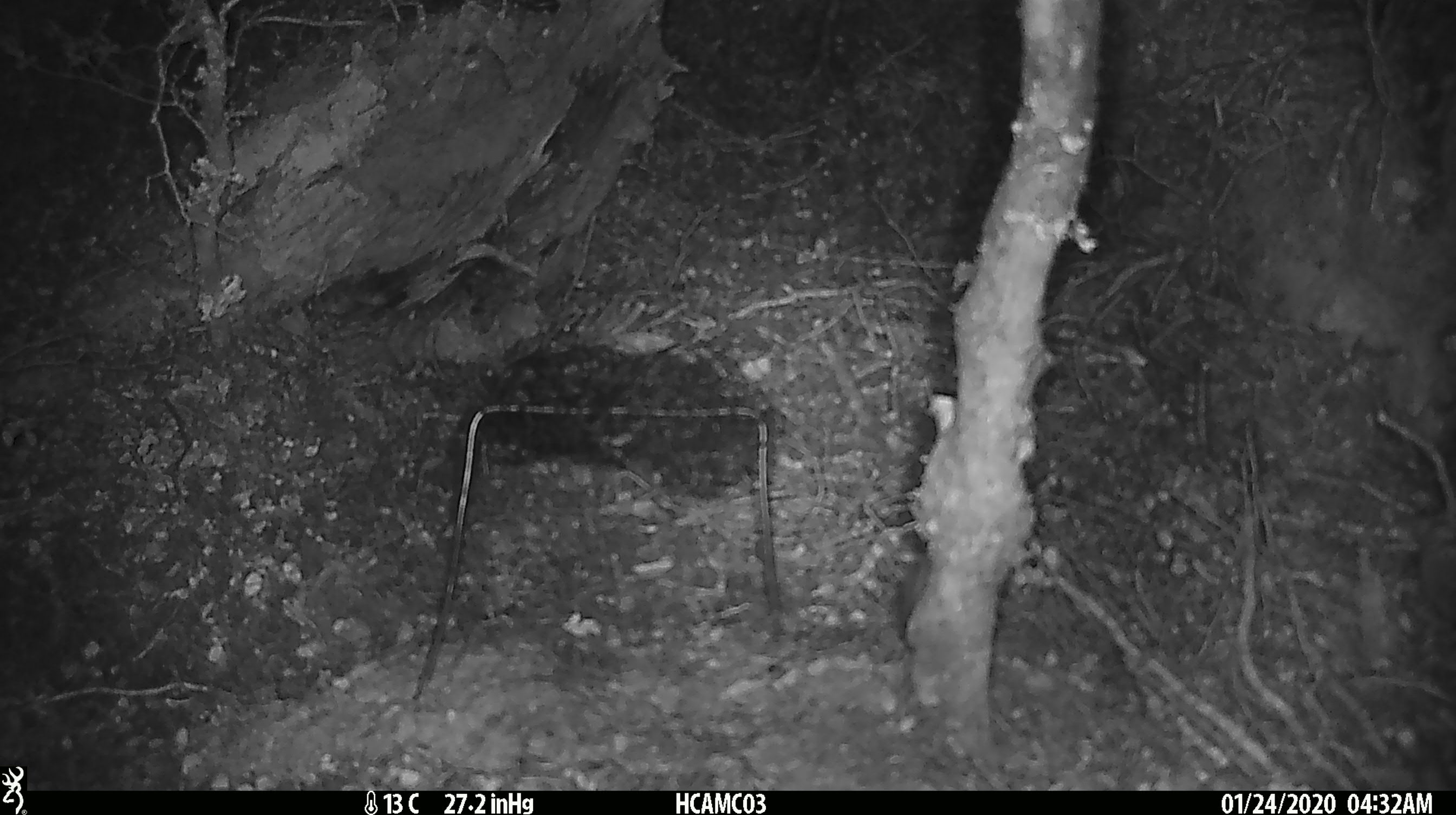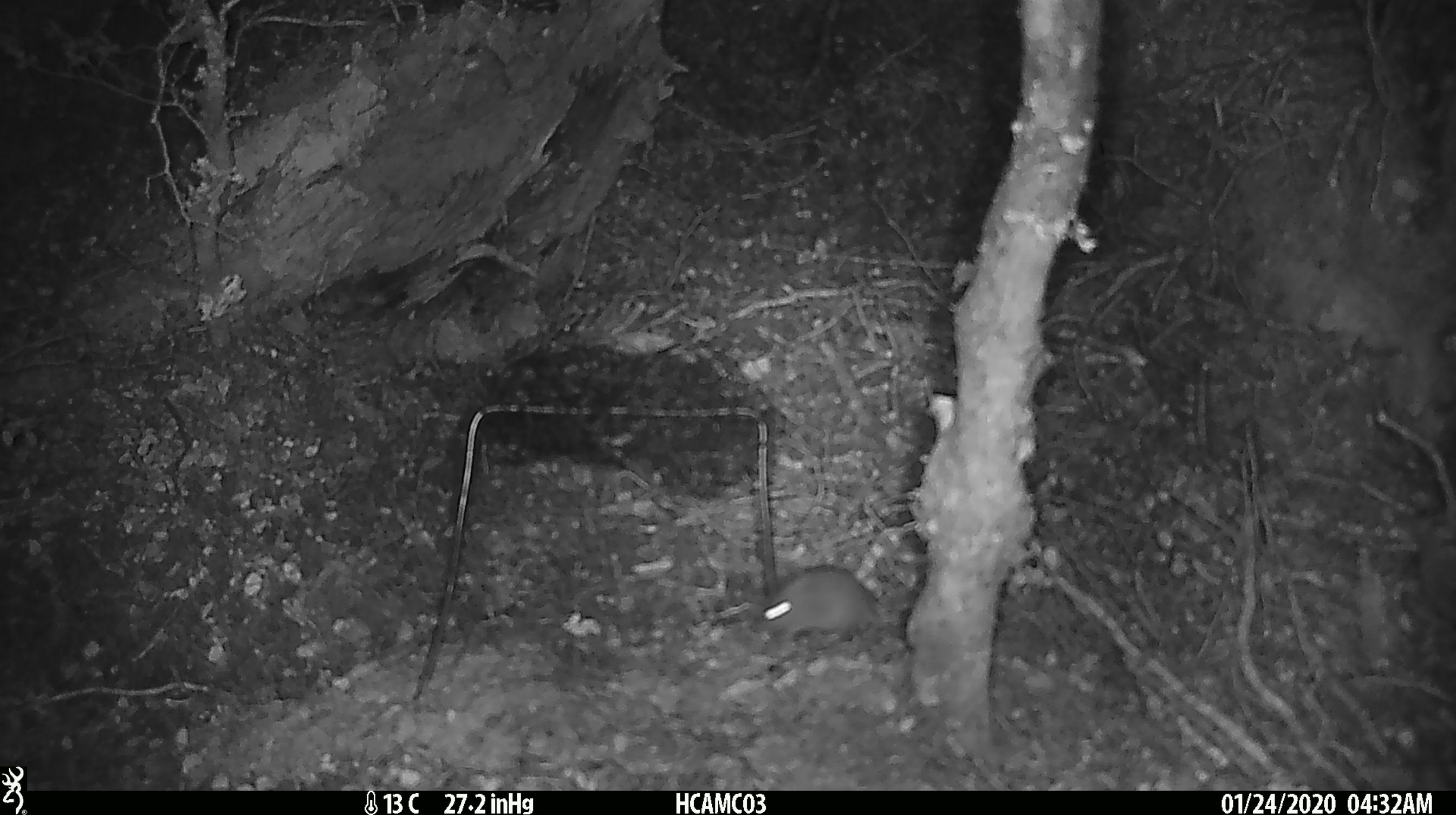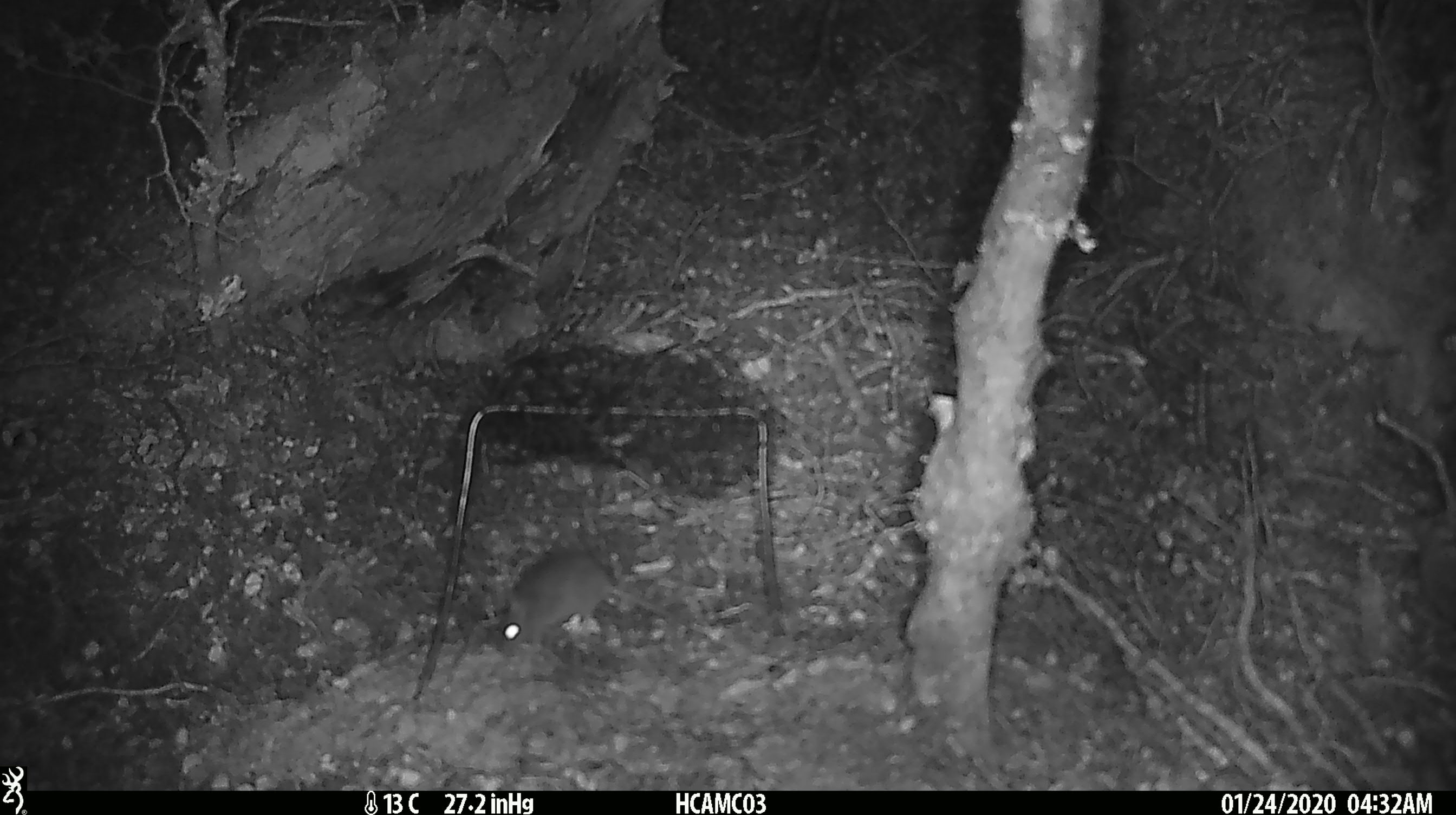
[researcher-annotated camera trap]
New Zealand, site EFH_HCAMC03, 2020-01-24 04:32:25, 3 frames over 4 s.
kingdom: Animalia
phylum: Chordata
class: Mammalia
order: Rodentia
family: Muridae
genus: Mus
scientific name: Mus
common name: mouse